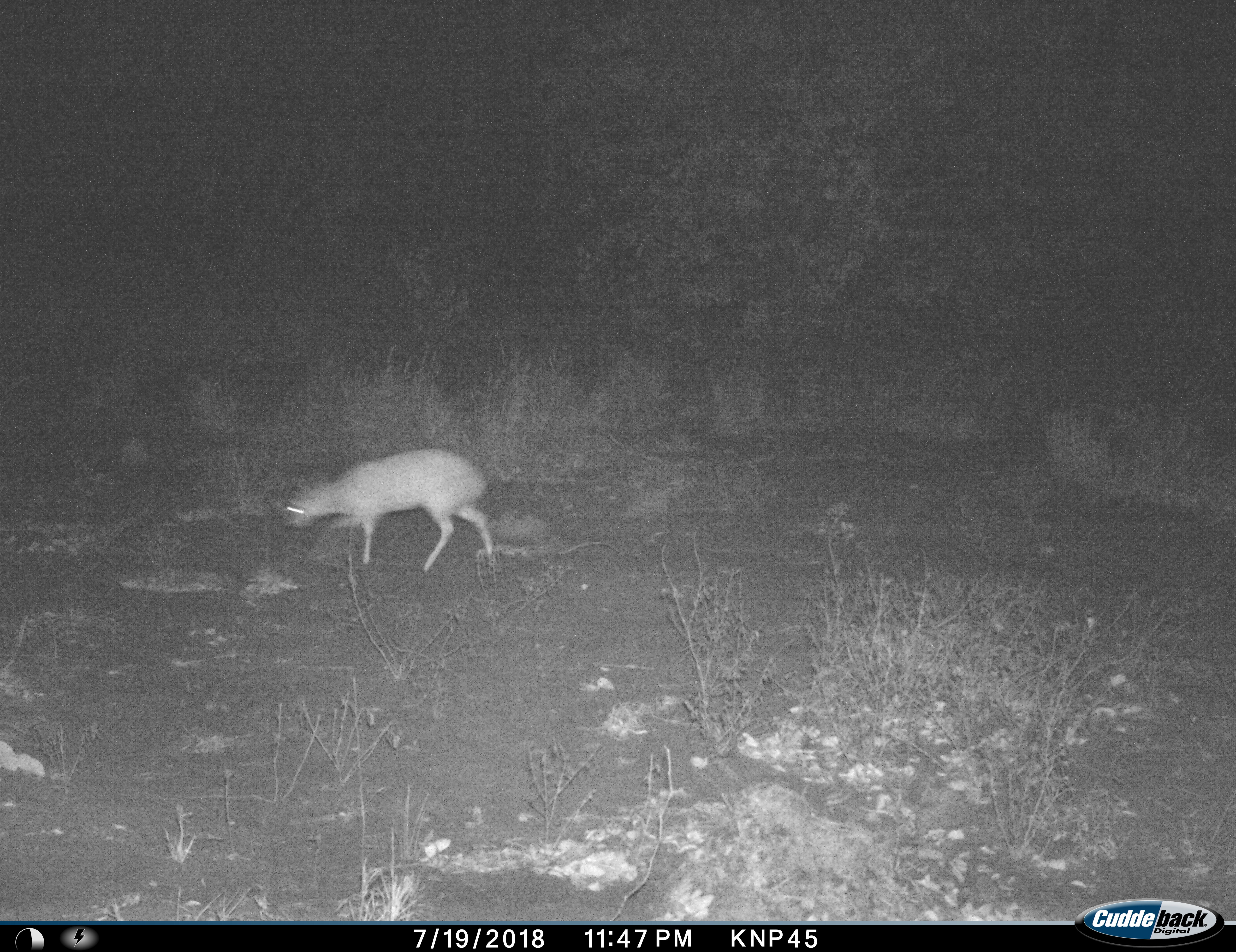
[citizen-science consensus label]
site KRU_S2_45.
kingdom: Animalia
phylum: Chordata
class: Mammalia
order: Artiodactyla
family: Bovidae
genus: Nesotragus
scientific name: Nesotragus moschatus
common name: suni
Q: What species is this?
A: Suni (Nesotragus moschatus).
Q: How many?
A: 1.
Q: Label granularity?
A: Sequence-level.